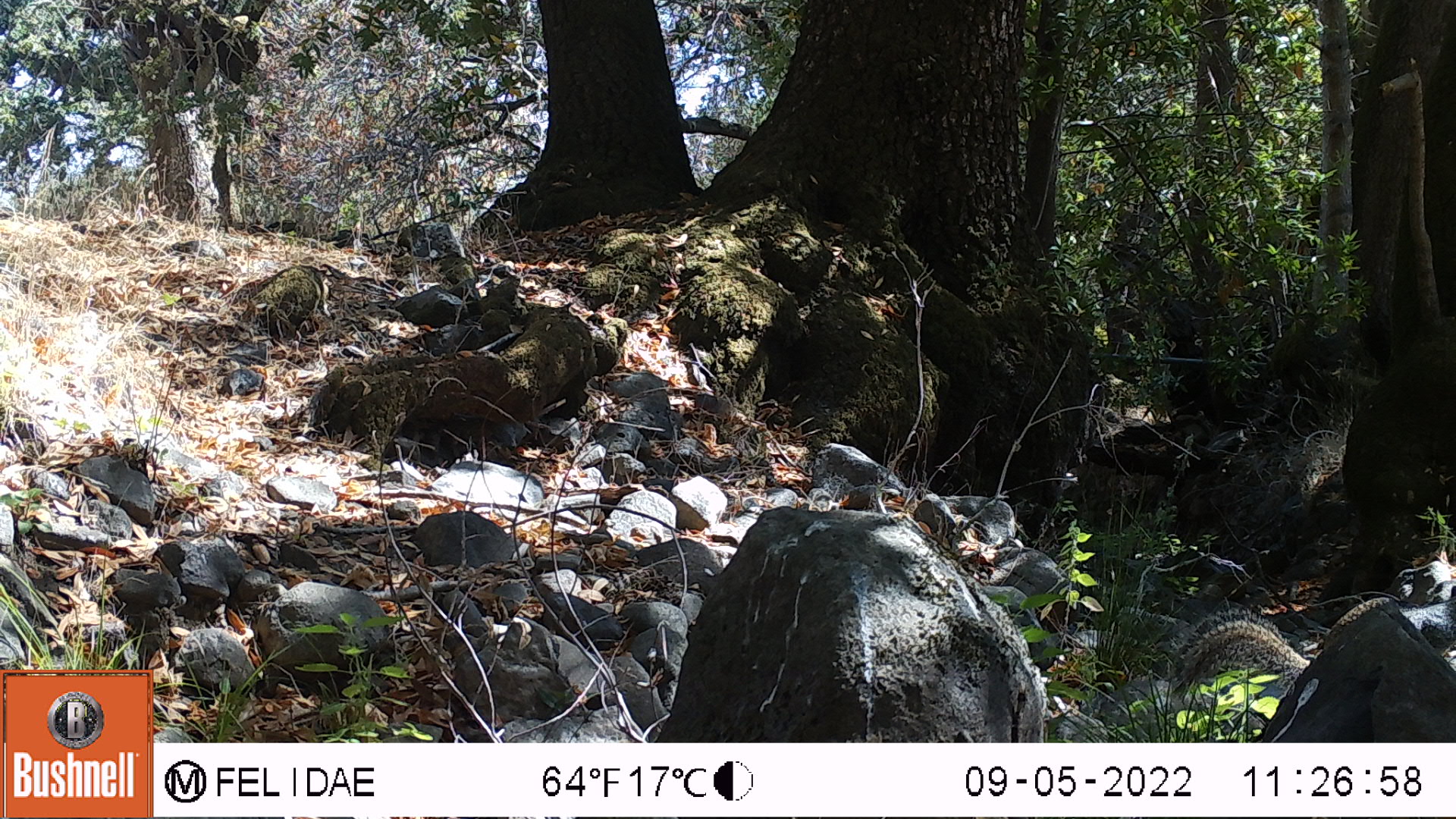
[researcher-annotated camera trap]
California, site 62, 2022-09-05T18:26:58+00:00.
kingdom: Animalia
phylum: Chordata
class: Mammalia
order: Rodentia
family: Sciuridae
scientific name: Sciuridae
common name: squirrel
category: unknown squirrel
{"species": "unknown squirrel (squirrel) (Sciuridae)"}